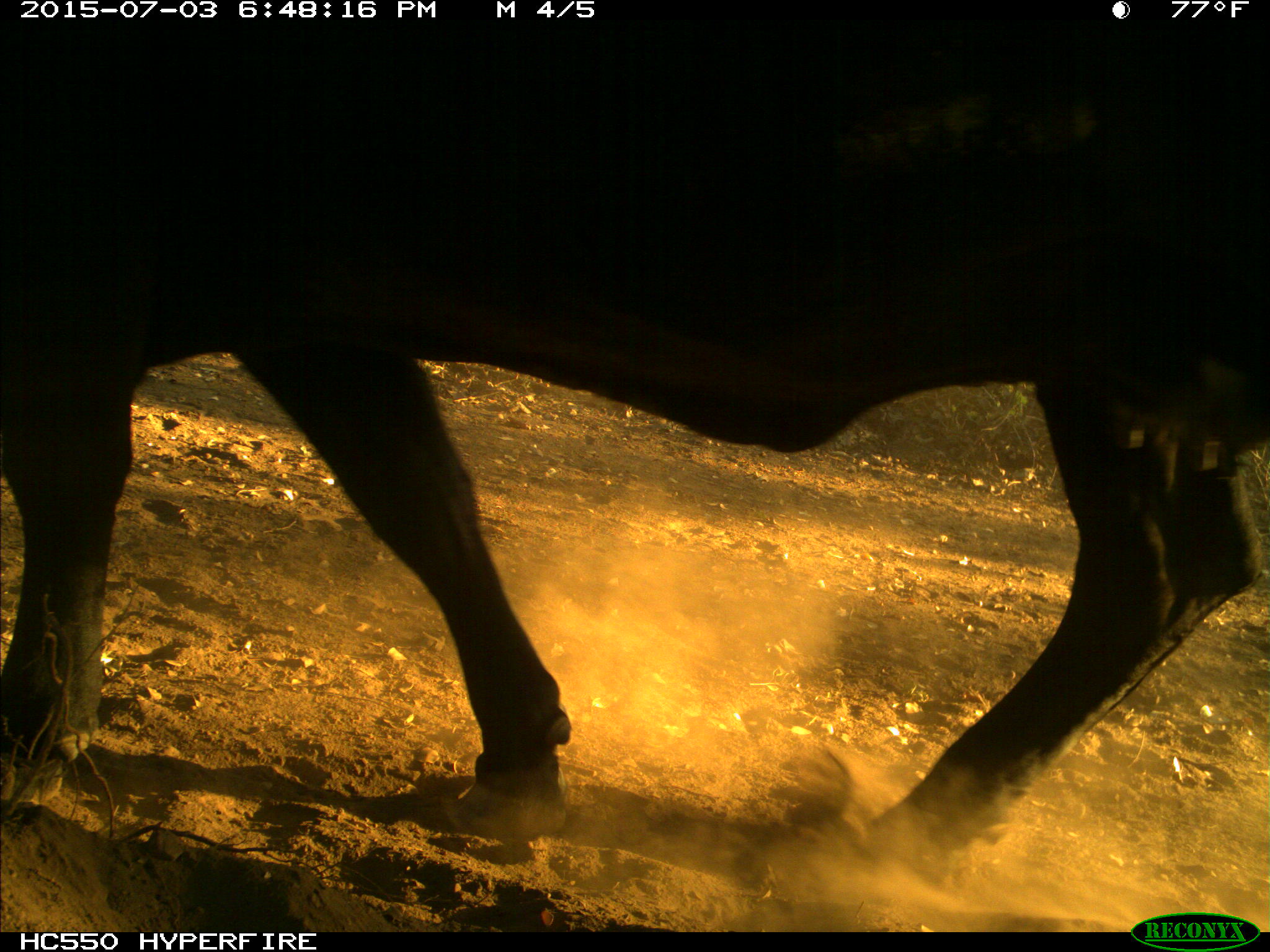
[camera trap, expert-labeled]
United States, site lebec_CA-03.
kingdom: Animalia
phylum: Chordata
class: Mammalia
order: Artiodactyla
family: Bovidae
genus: Bos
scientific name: Bos taurus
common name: domestic cow